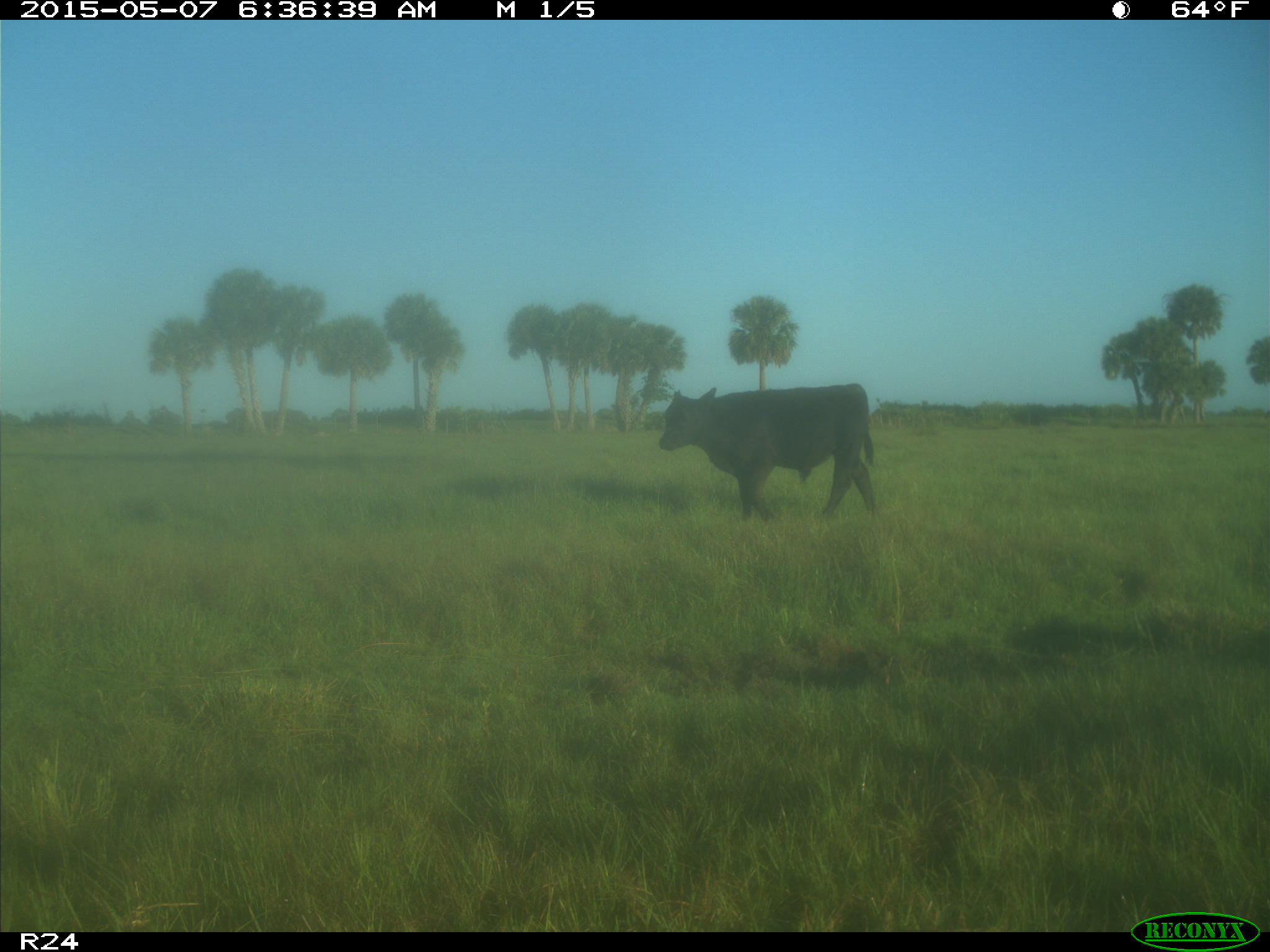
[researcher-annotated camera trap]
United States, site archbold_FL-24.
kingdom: Animalia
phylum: Chordata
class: Mammalia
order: Artiodactyla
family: Bovidae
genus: Bos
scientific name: Bos taurus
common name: domestic cow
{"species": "Bos taurus (domestic cow)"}